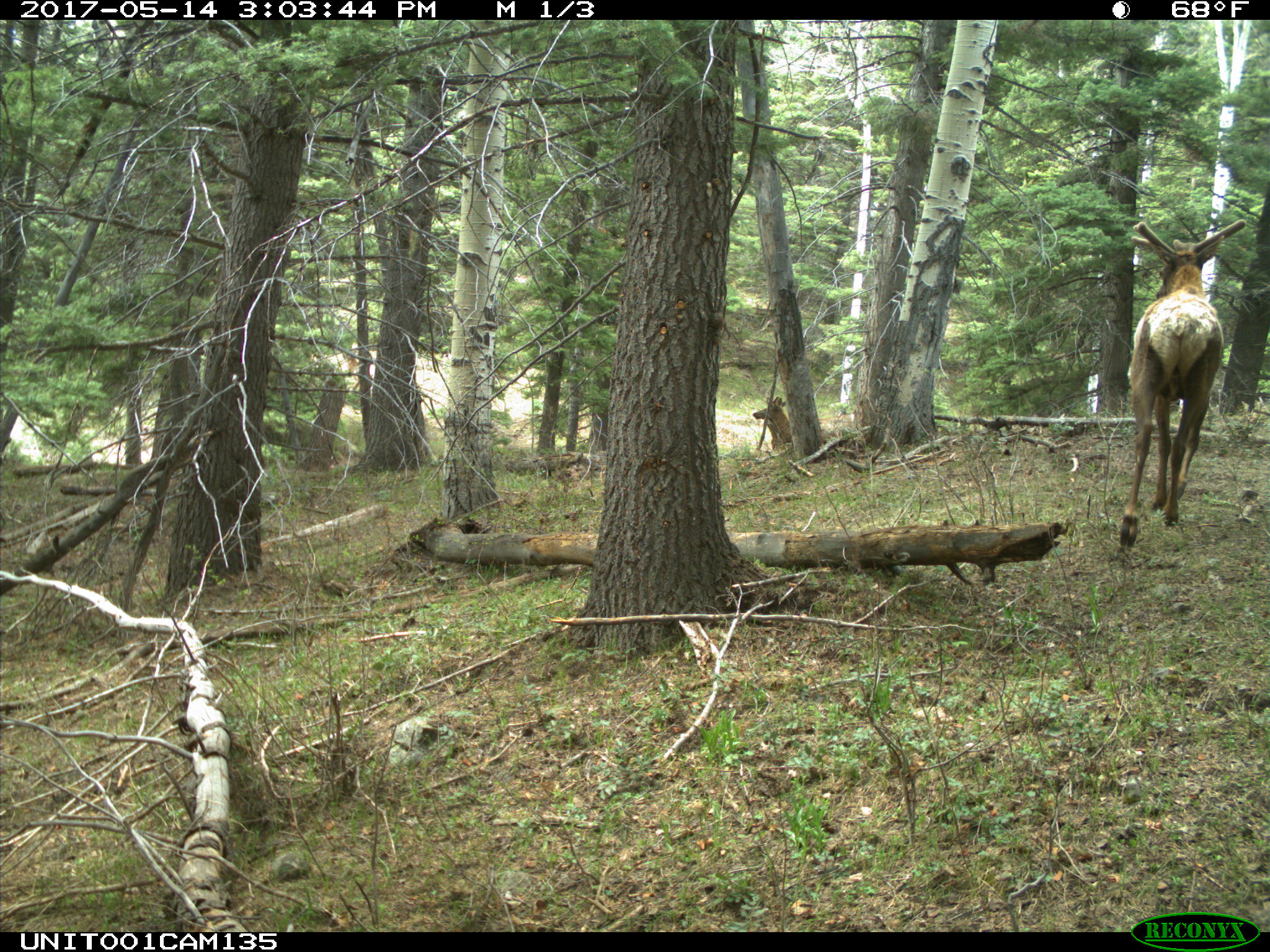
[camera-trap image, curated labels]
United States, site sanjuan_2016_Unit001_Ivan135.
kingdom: Animalia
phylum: Chordata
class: Mammalia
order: Artiodactyla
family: Cervidae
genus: Cervus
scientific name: Cervus elaphus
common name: red deer